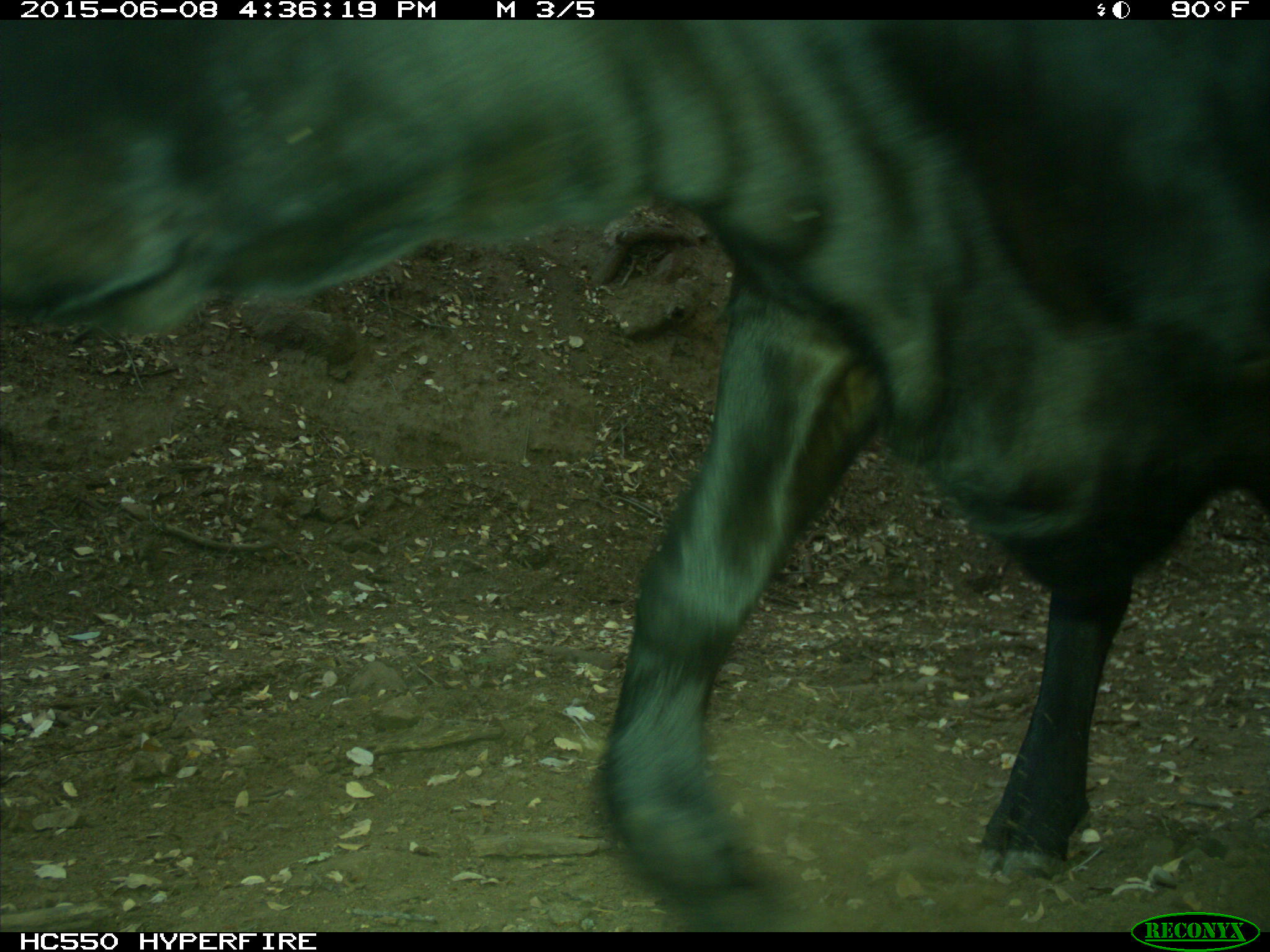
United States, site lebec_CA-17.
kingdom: Animalia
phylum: Chordata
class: Mammalia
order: Artiodactyla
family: Bovidae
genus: Bos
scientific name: Bos taurus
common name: domestic cow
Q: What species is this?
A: Bos taurus (domestic cow).